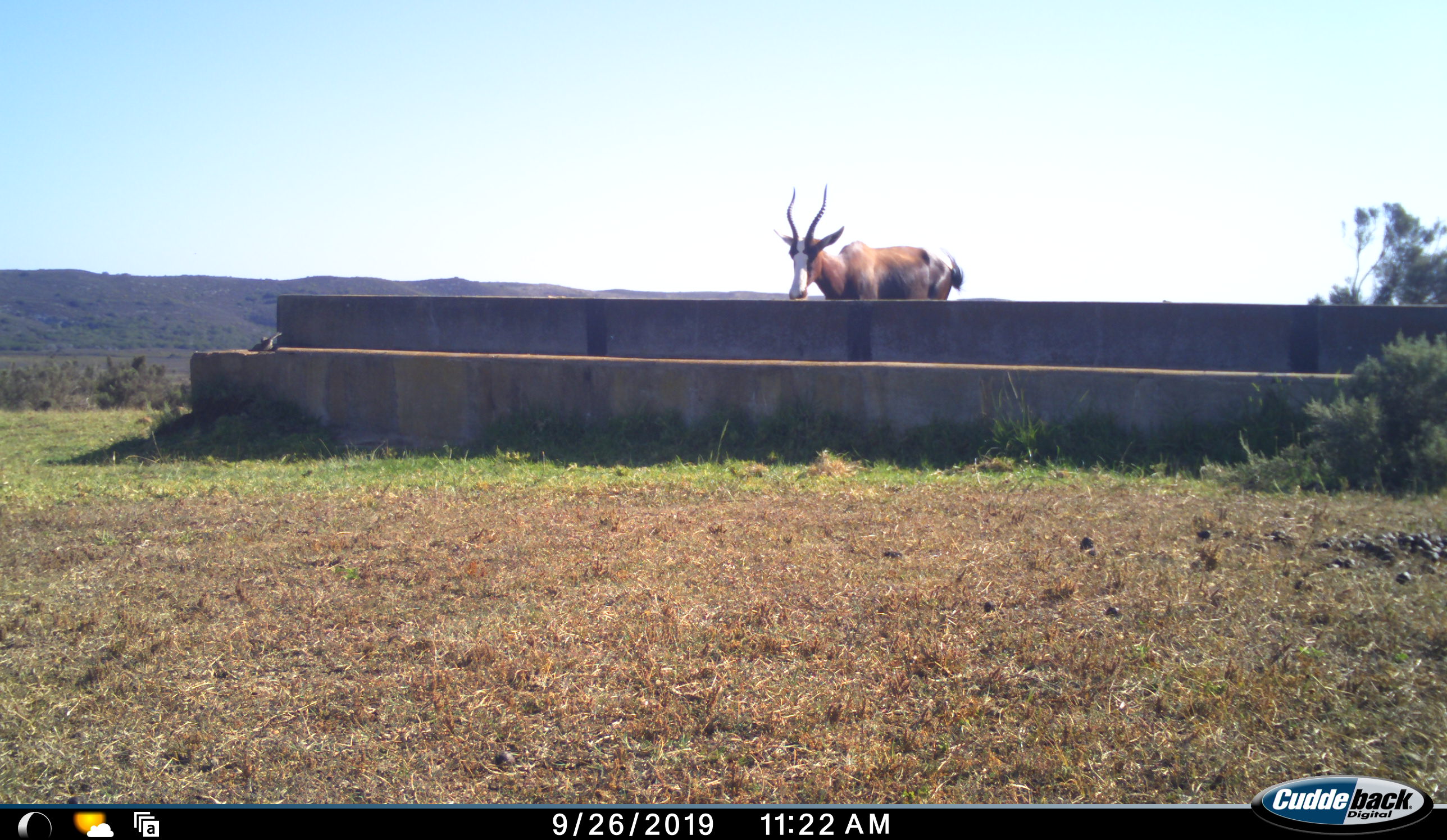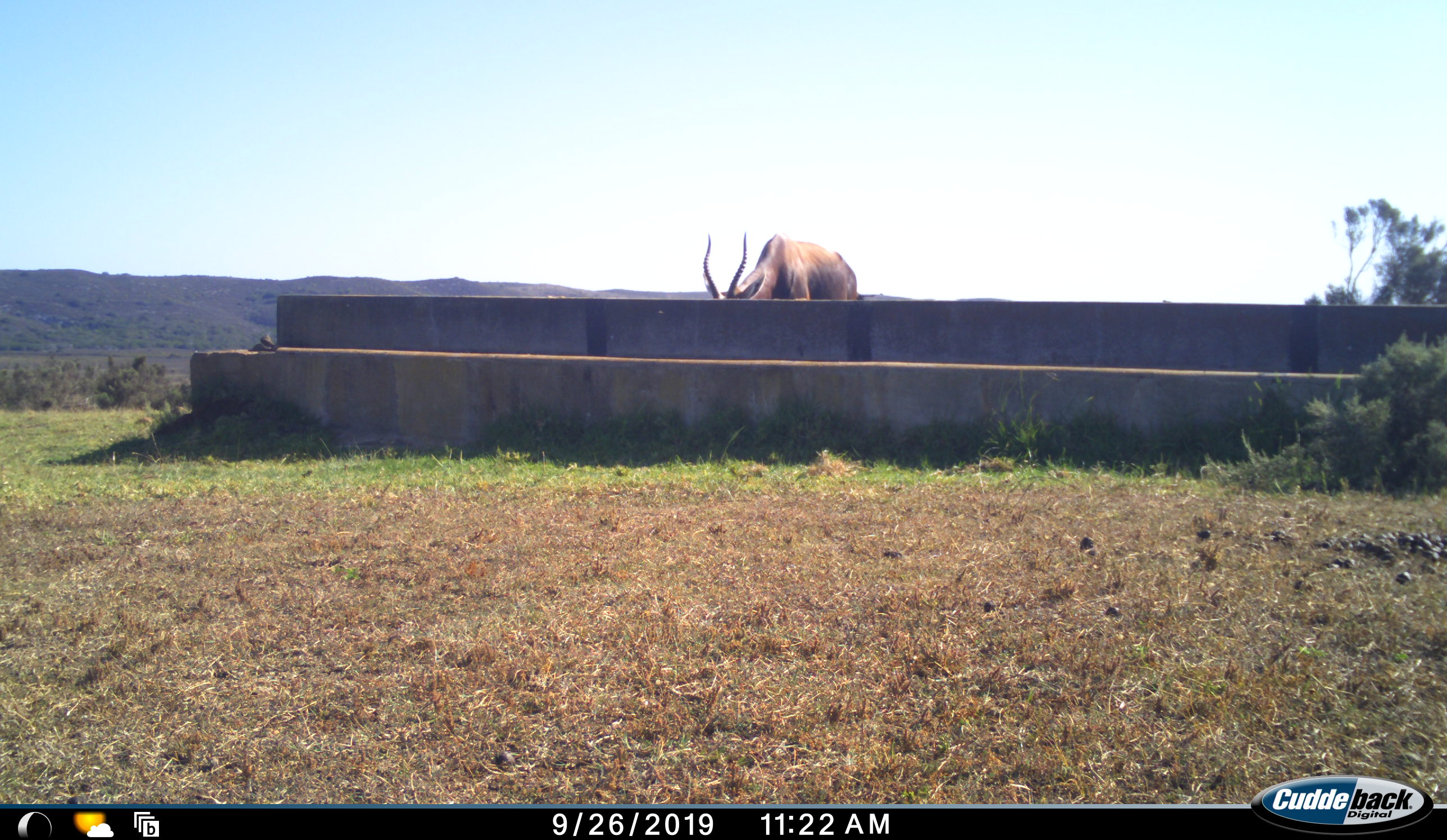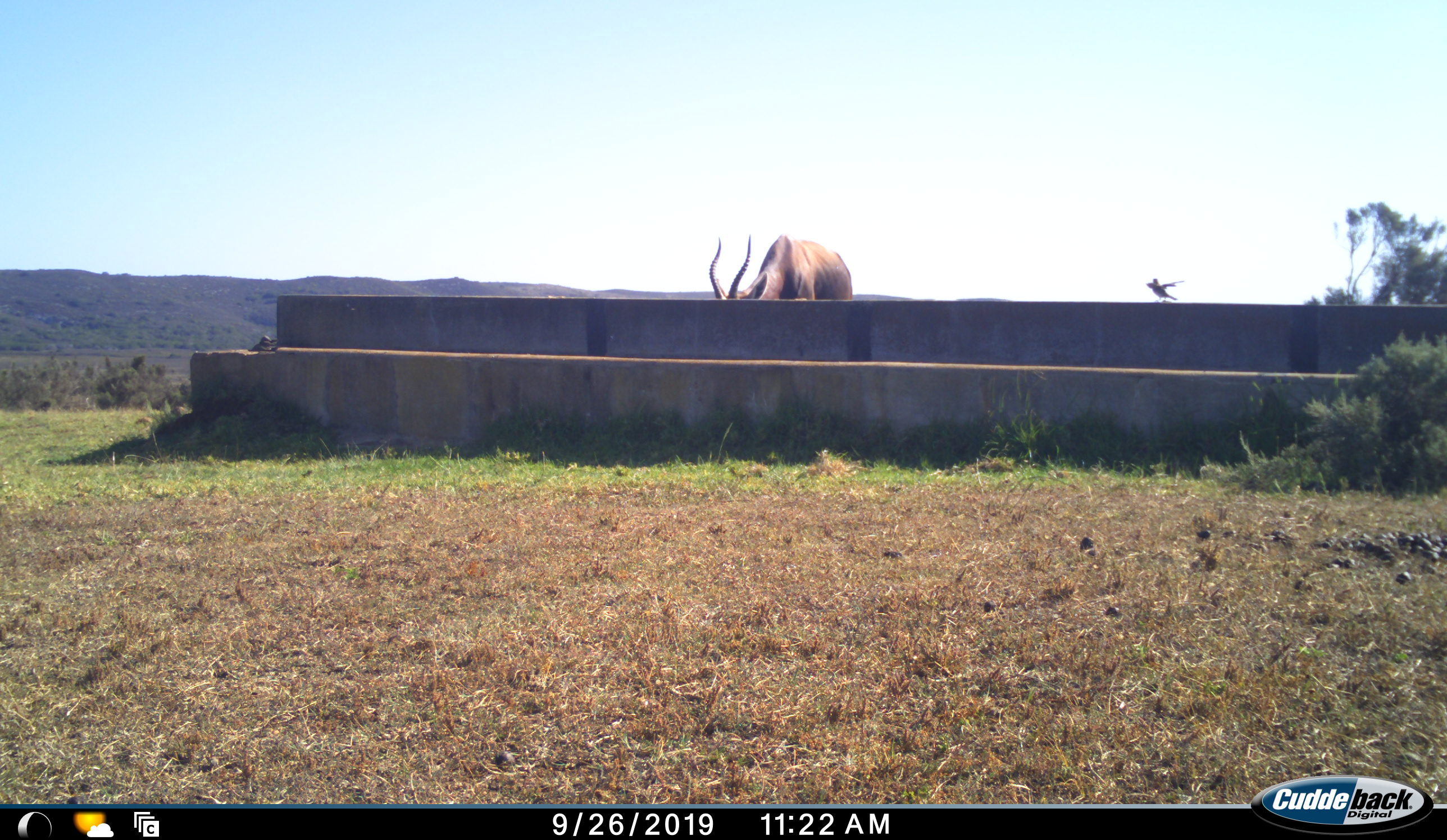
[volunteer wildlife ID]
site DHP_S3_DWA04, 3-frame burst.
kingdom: Animalia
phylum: Chordata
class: Mammalia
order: Artiodactyla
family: Bovidae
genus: Damaliscus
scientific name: Damaliscus pygargus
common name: bontebok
Bontebok (Damaliscus pygargus), count 1. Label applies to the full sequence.